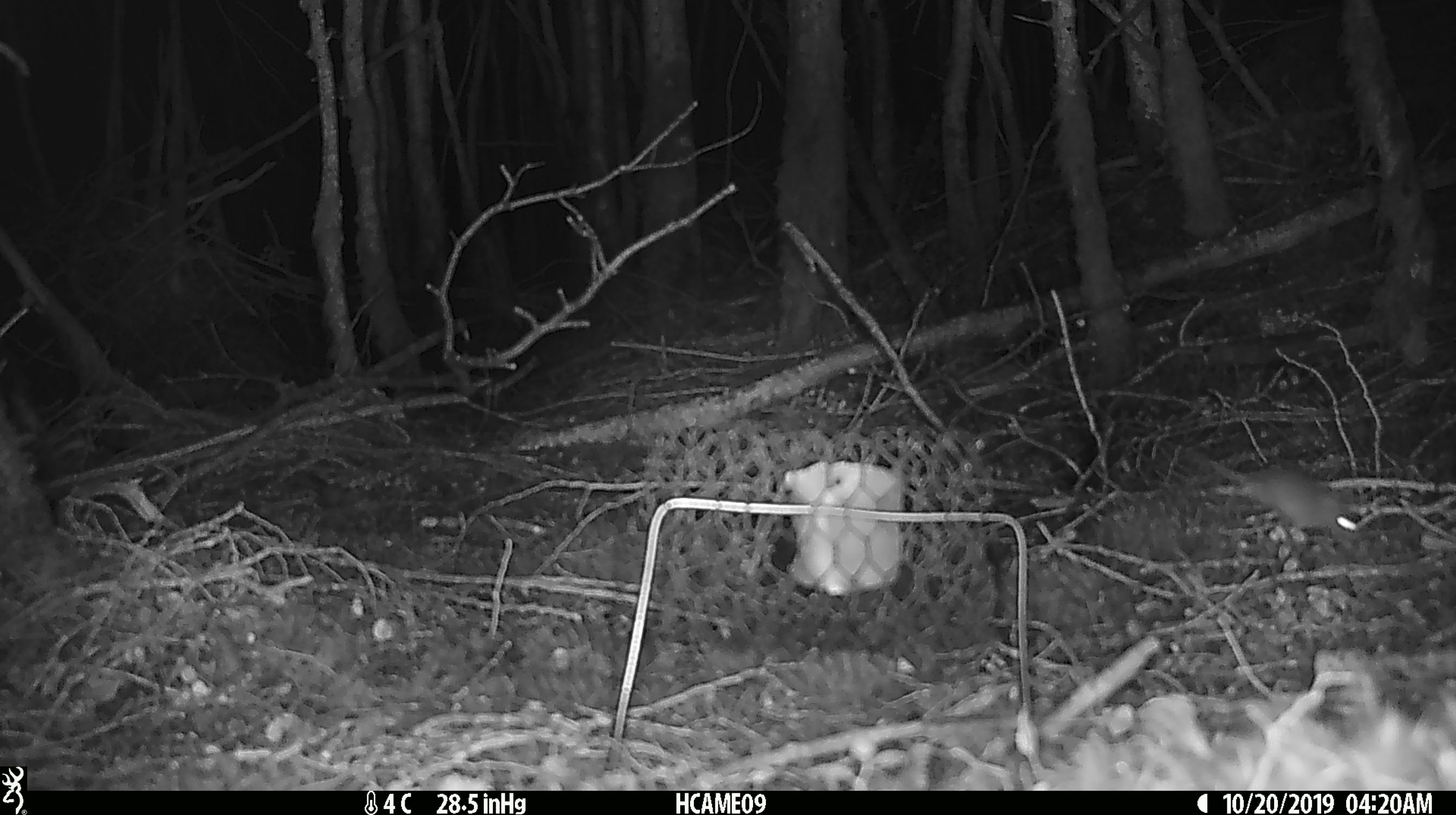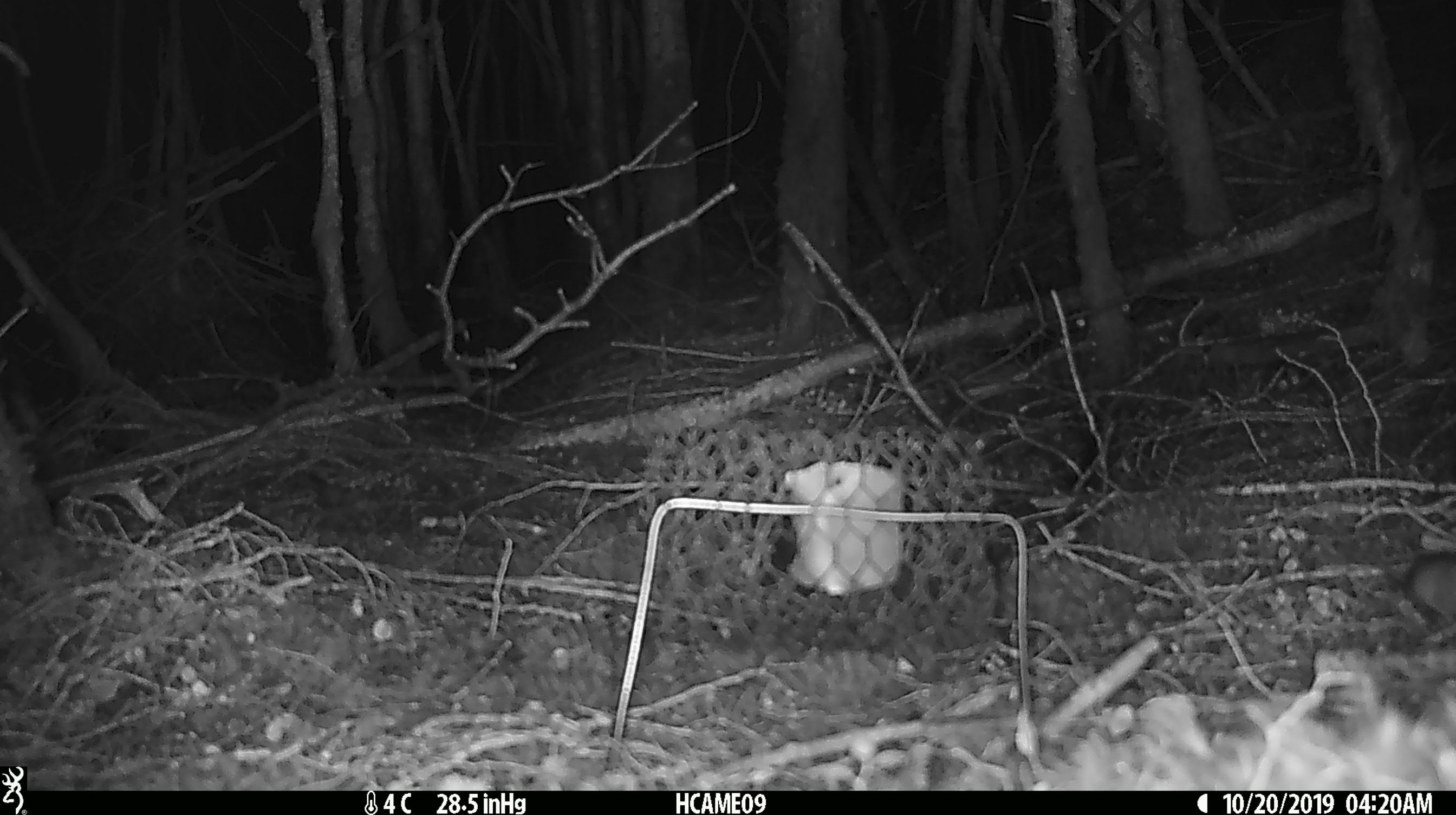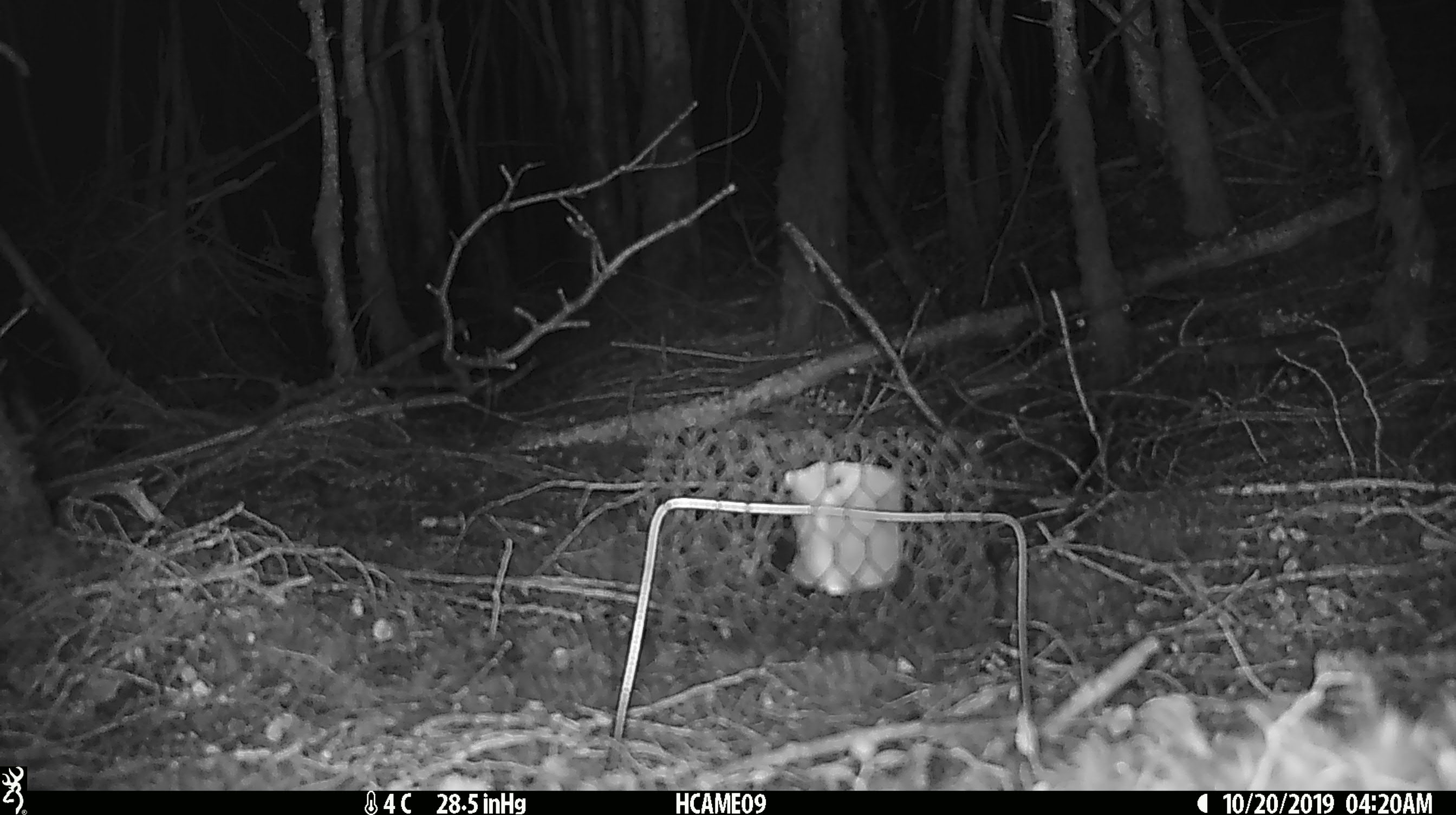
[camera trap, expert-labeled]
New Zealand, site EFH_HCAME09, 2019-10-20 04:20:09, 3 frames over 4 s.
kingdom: Animalia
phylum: Chordata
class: Mammalia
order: Rodentia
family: Muridae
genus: Mus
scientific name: Mus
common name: mouse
Mouse (Mus).